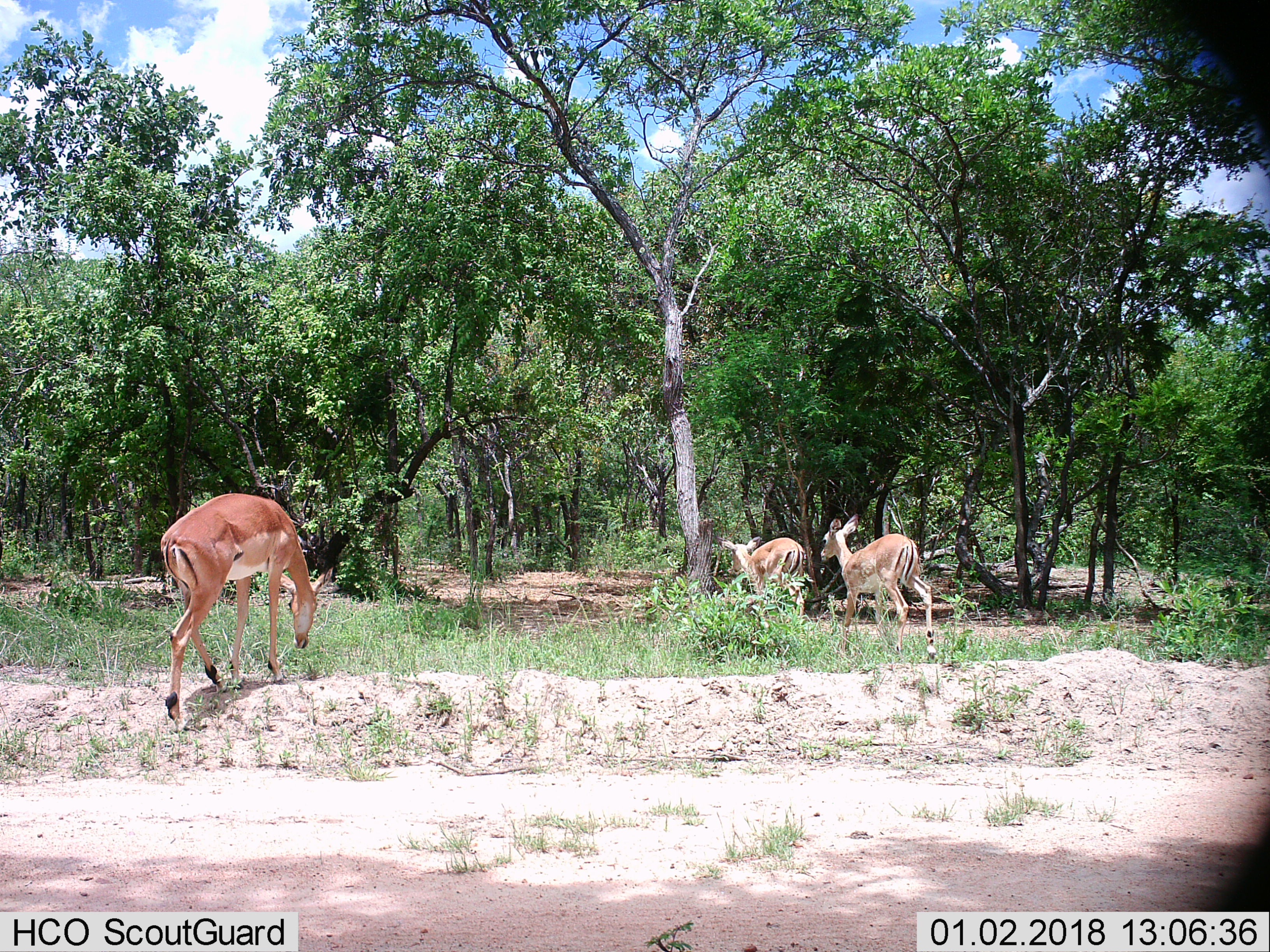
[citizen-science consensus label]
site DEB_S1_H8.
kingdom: Animalia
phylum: Chordata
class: Mammalia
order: Artiodactyla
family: Bovidae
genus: Aepyceros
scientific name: Aepyceros melampus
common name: impala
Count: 3.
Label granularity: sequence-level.